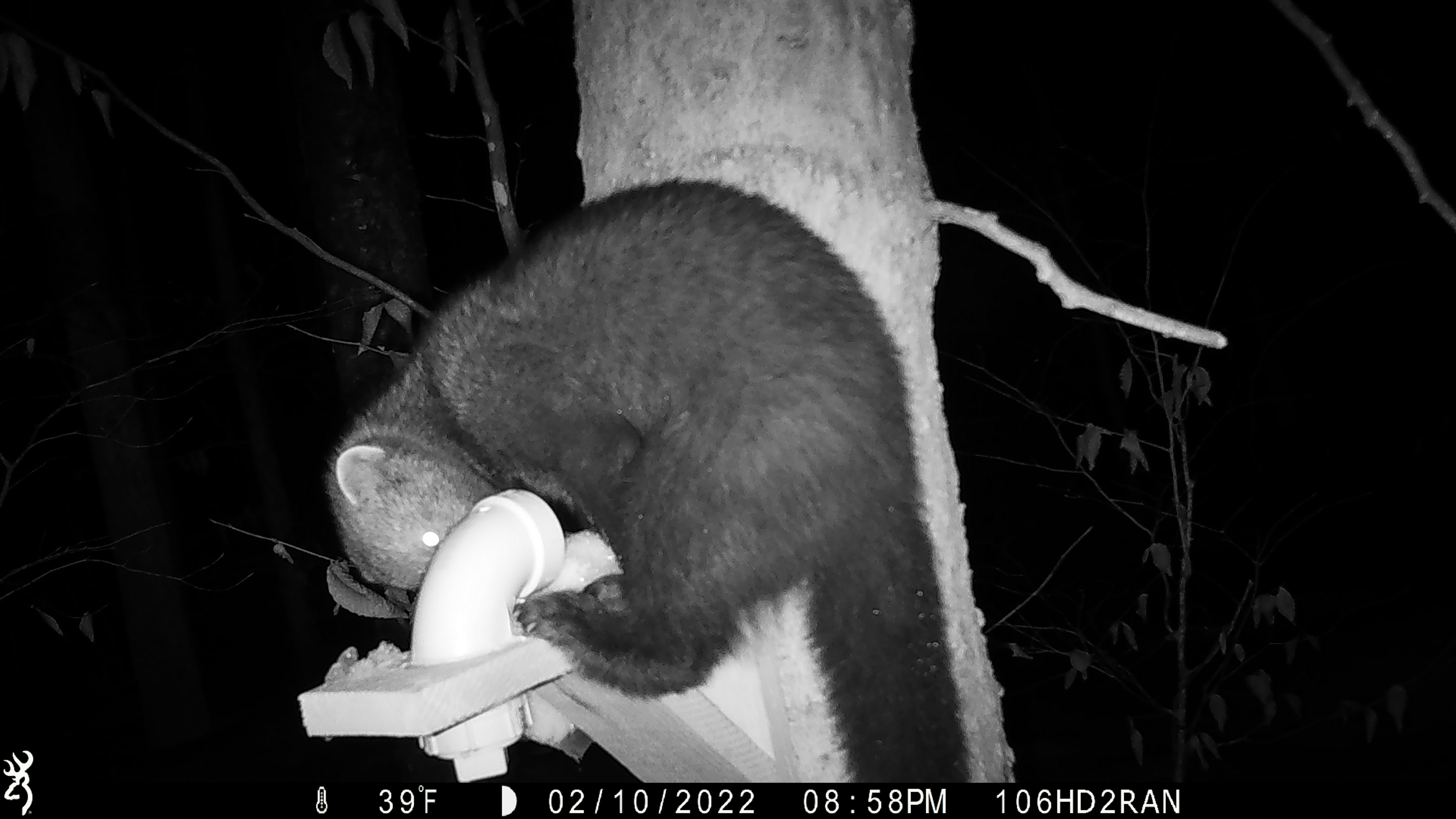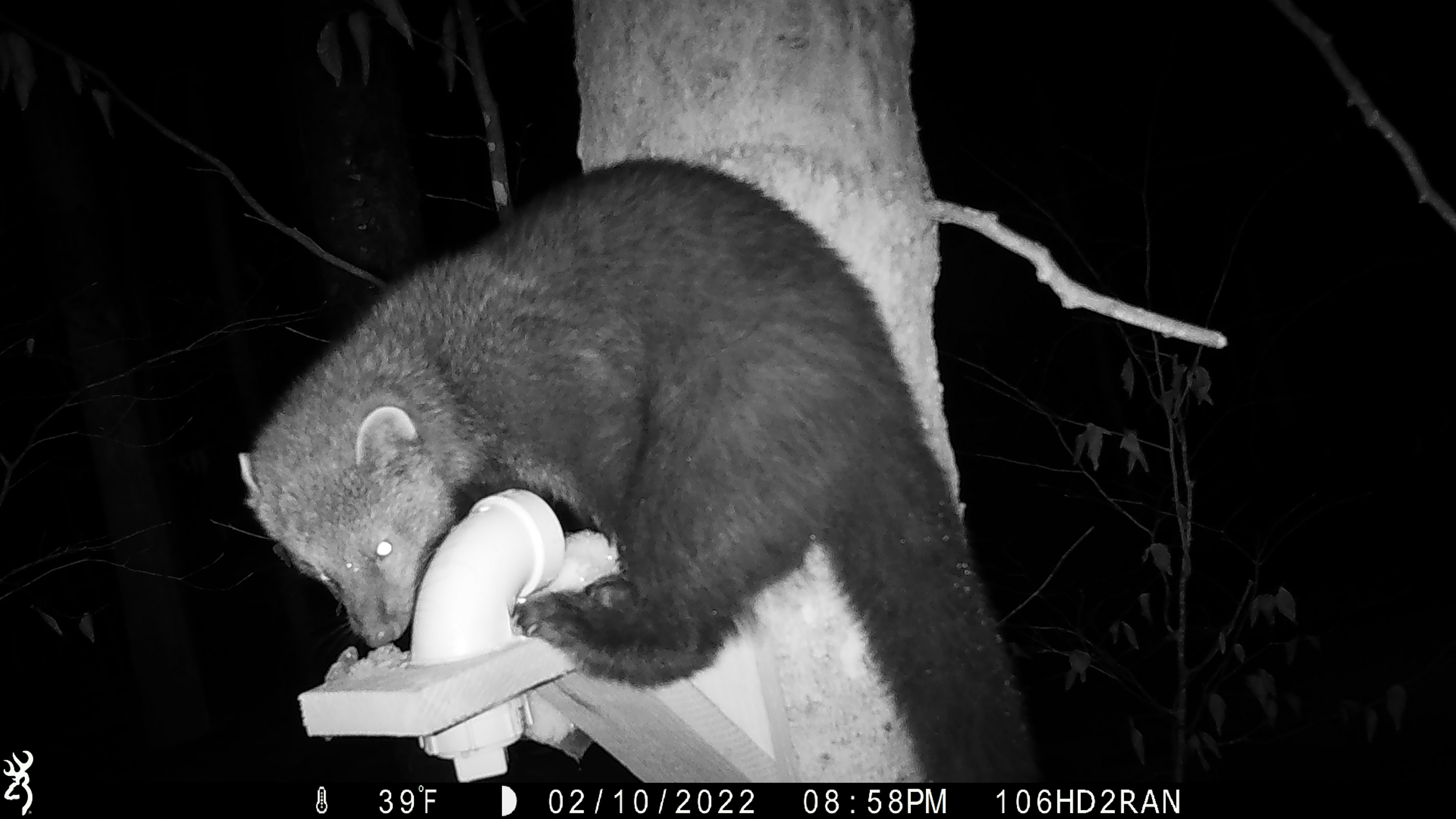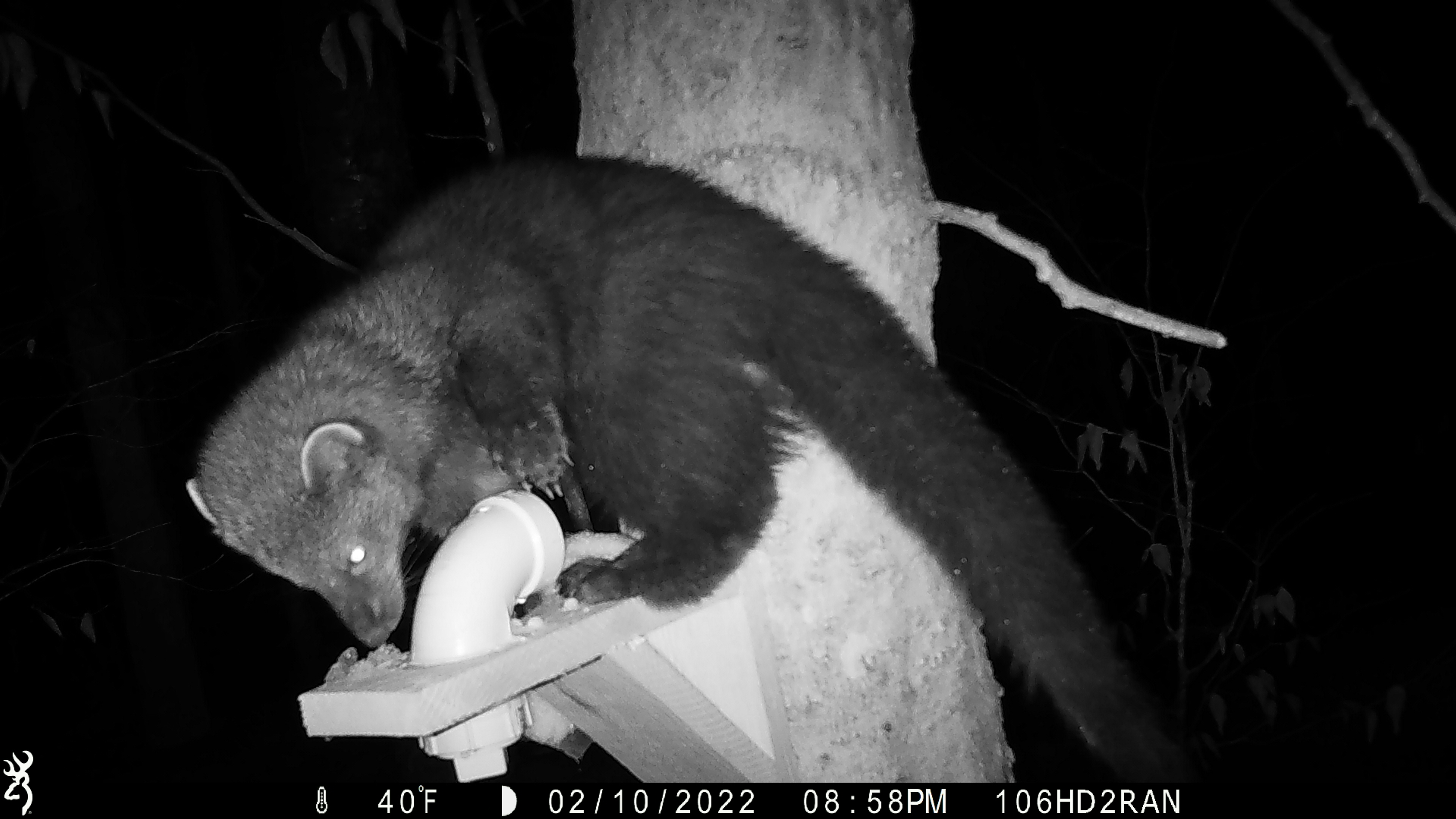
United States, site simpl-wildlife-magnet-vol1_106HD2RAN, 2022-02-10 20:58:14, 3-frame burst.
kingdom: Animalia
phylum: Chordata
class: Mammalia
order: Carnivora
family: Mustelidae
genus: Pekania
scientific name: Pekania pennanti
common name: fisher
Fisher (Pekania pennanti).